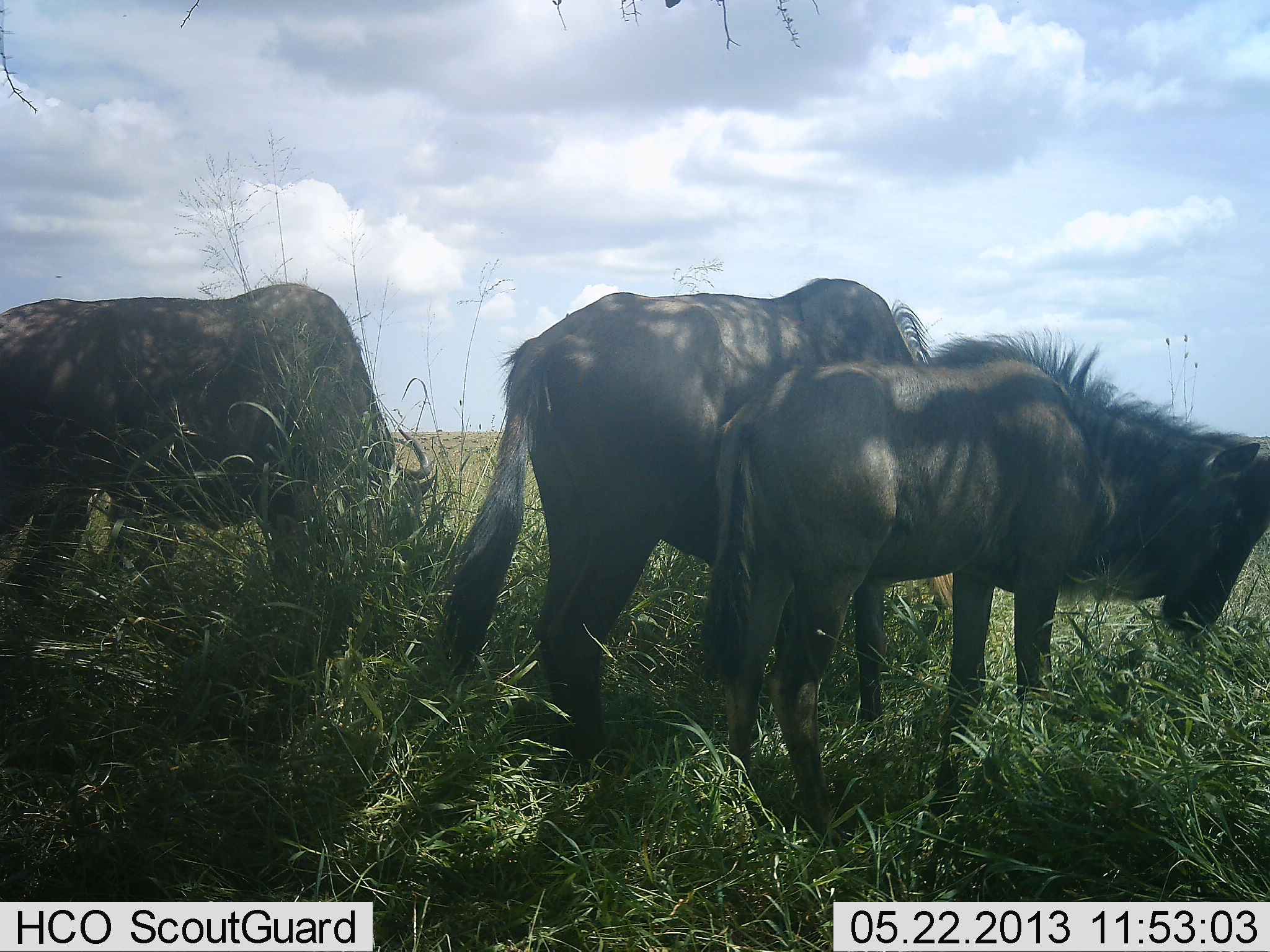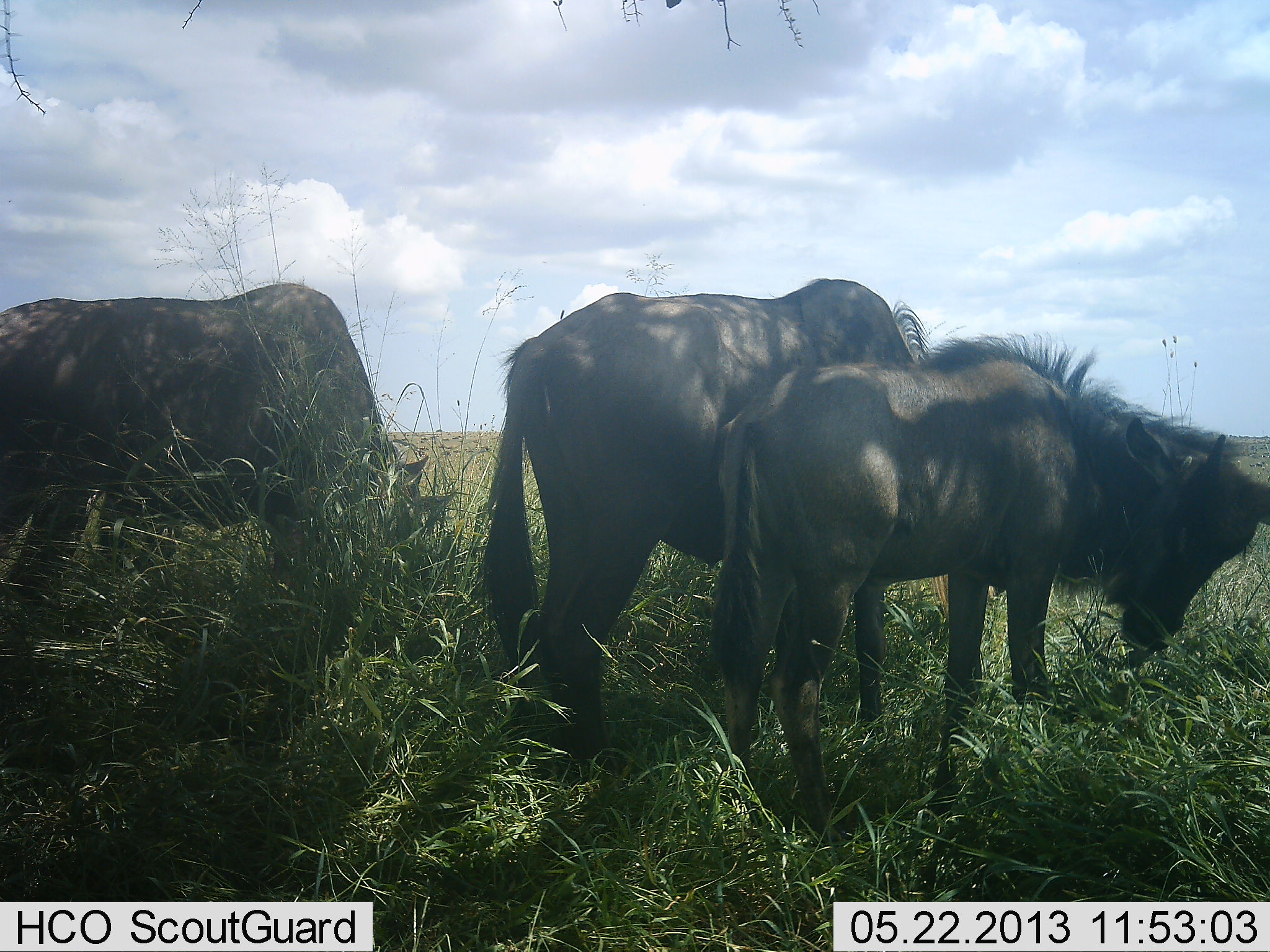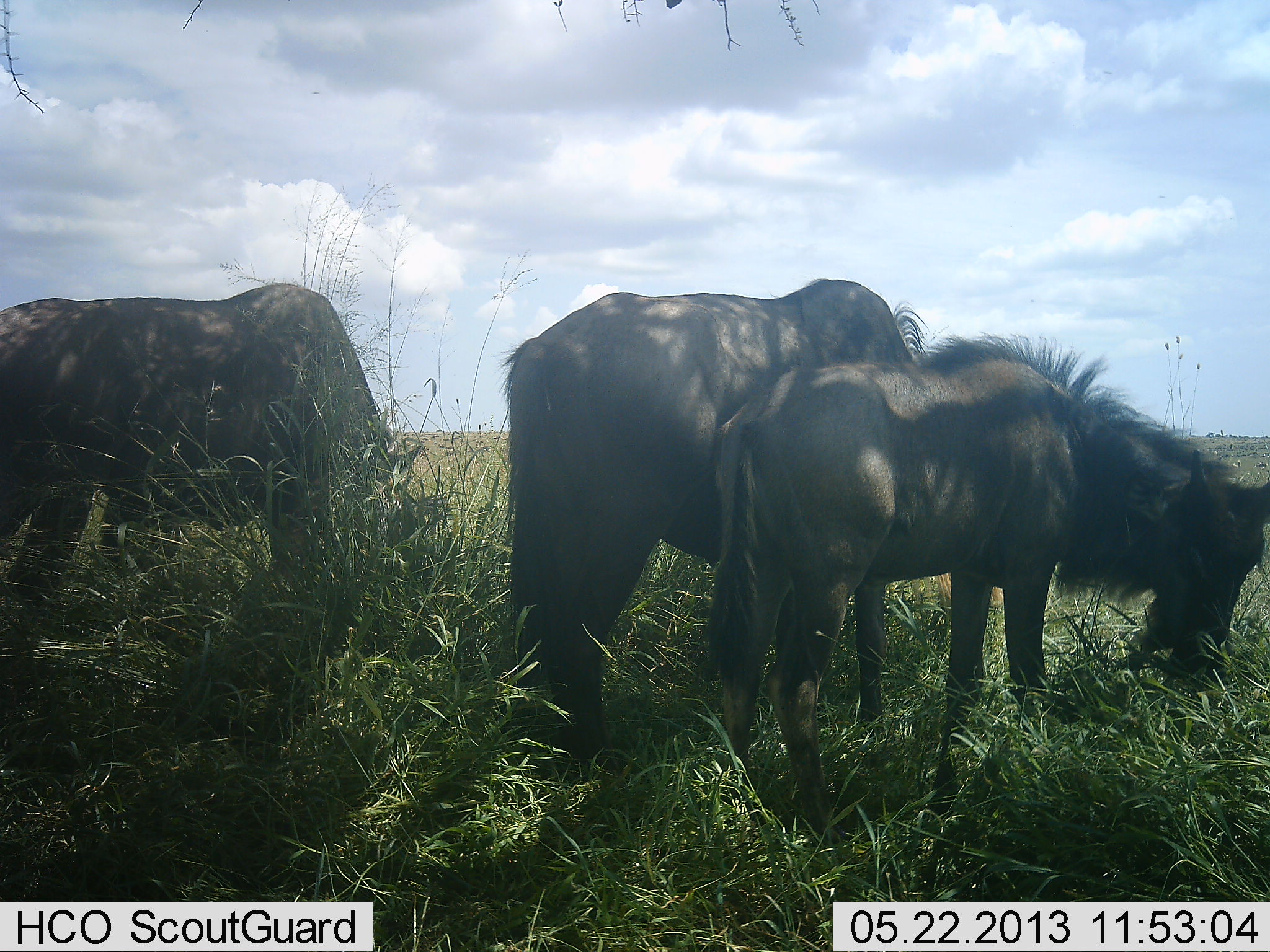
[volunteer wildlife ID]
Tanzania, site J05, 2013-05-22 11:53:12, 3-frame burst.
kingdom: Animalia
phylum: Chordata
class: Mammalia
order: Artiodactyla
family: Bovidae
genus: Connochaetes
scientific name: Connochaetes taurinus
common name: blue wildebeest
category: wildebeest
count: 3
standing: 70%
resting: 0%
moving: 10%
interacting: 10%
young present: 20%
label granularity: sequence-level